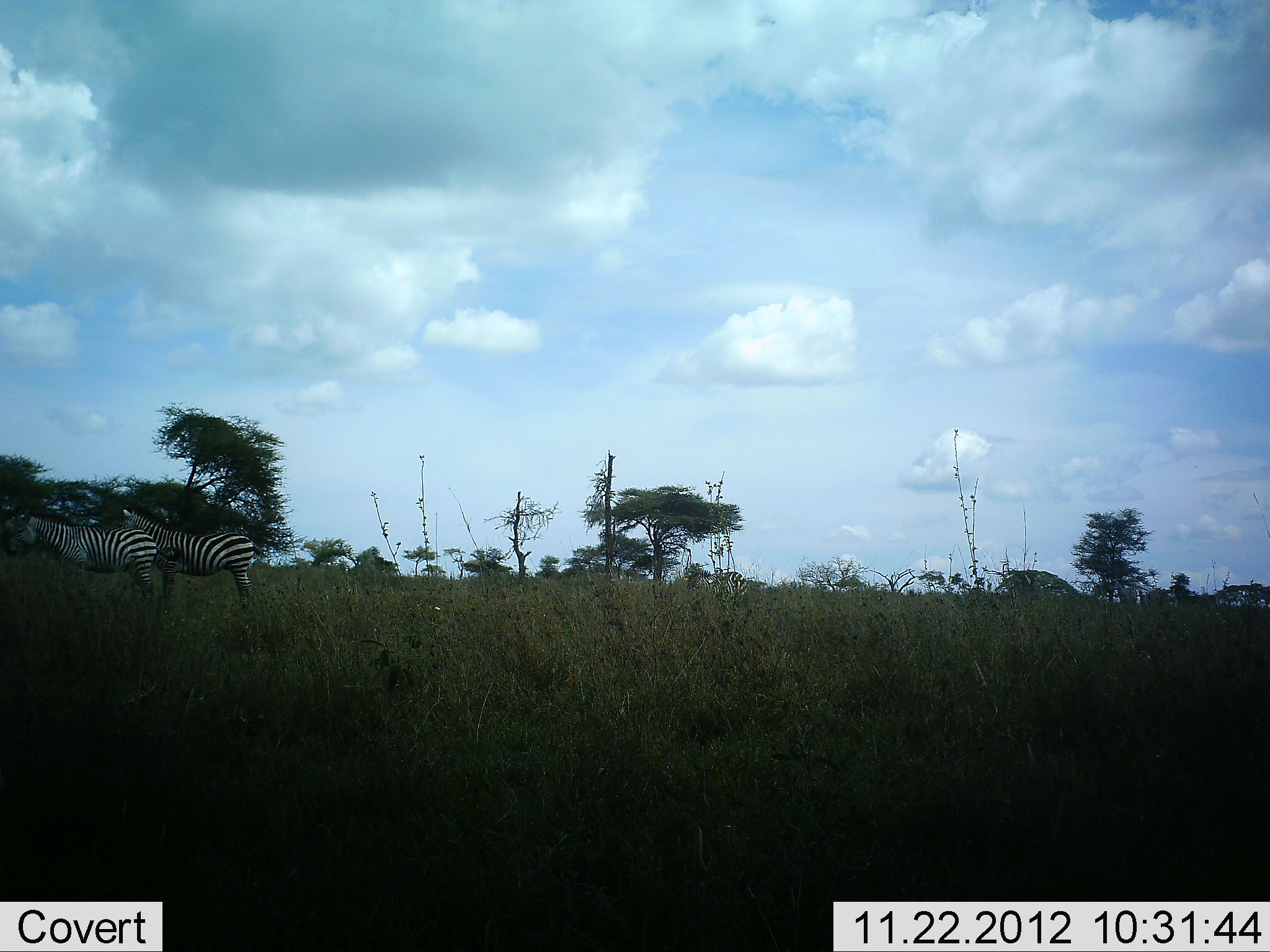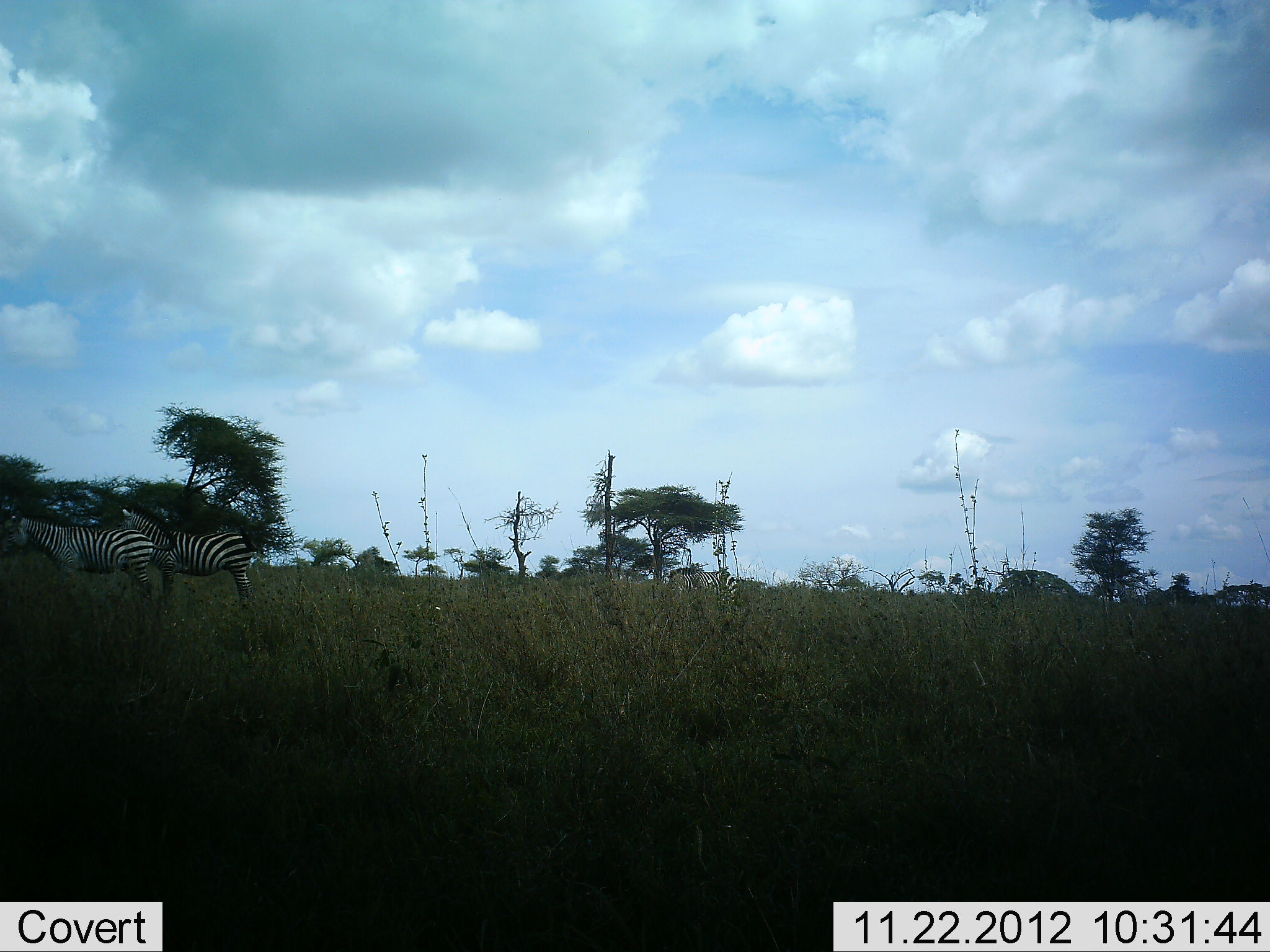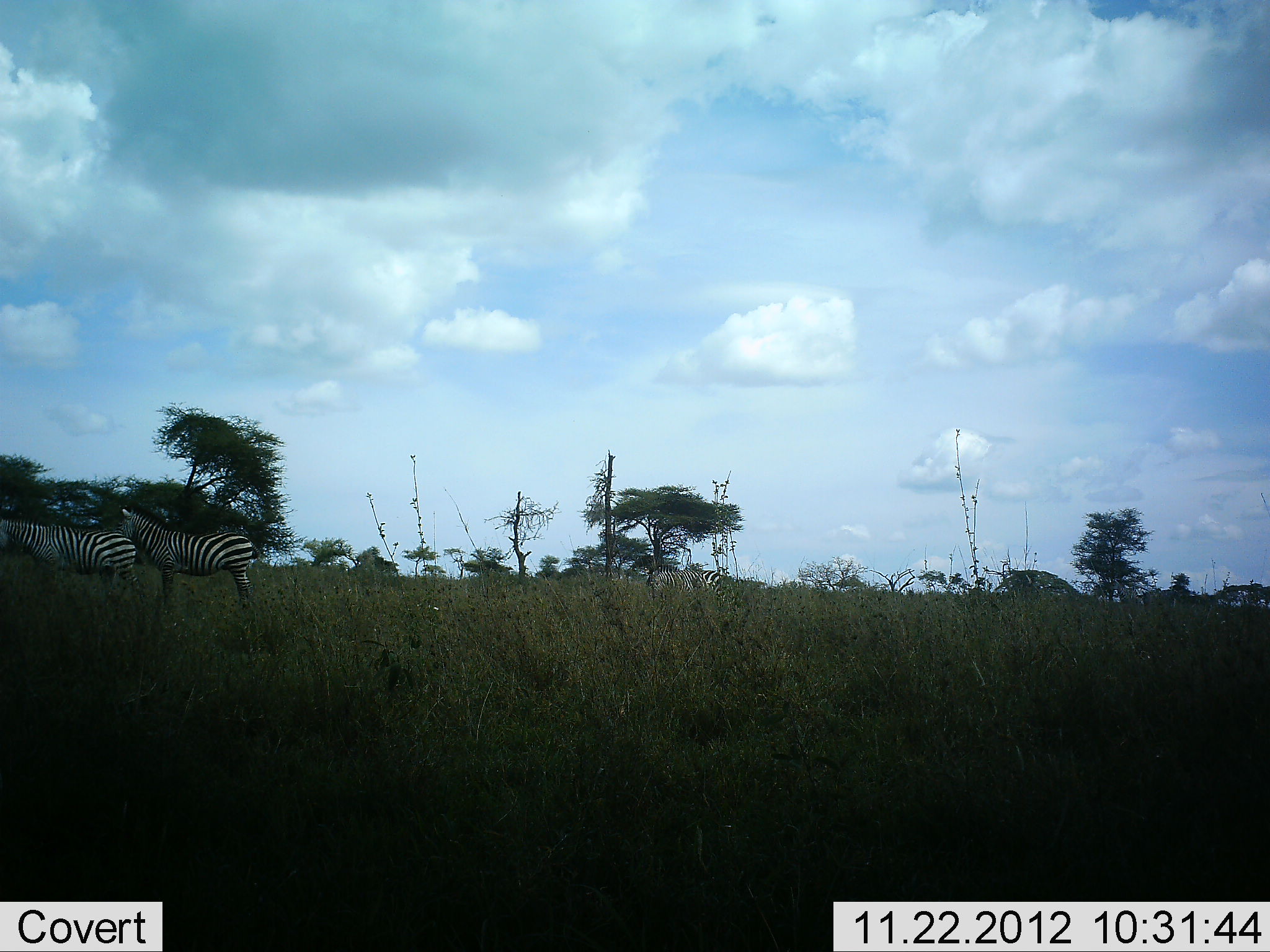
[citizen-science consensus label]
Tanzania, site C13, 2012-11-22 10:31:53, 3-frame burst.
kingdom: Animalia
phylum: Chordata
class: Mammalia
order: Perissodactyla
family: Equidae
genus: Equus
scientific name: Equus quagga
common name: plains zebra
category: zebra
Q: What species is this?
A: Zebra (plains zebra) (Equus quagga).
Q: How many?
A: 4.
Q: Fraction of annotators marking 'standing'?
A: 90%.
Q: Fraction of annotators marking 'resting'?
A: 0%.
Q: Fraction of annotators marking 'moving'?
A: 60%.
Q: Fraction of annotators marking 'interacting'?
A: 0%.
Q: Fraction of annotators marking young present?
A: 0%.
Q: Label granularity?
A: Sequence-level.